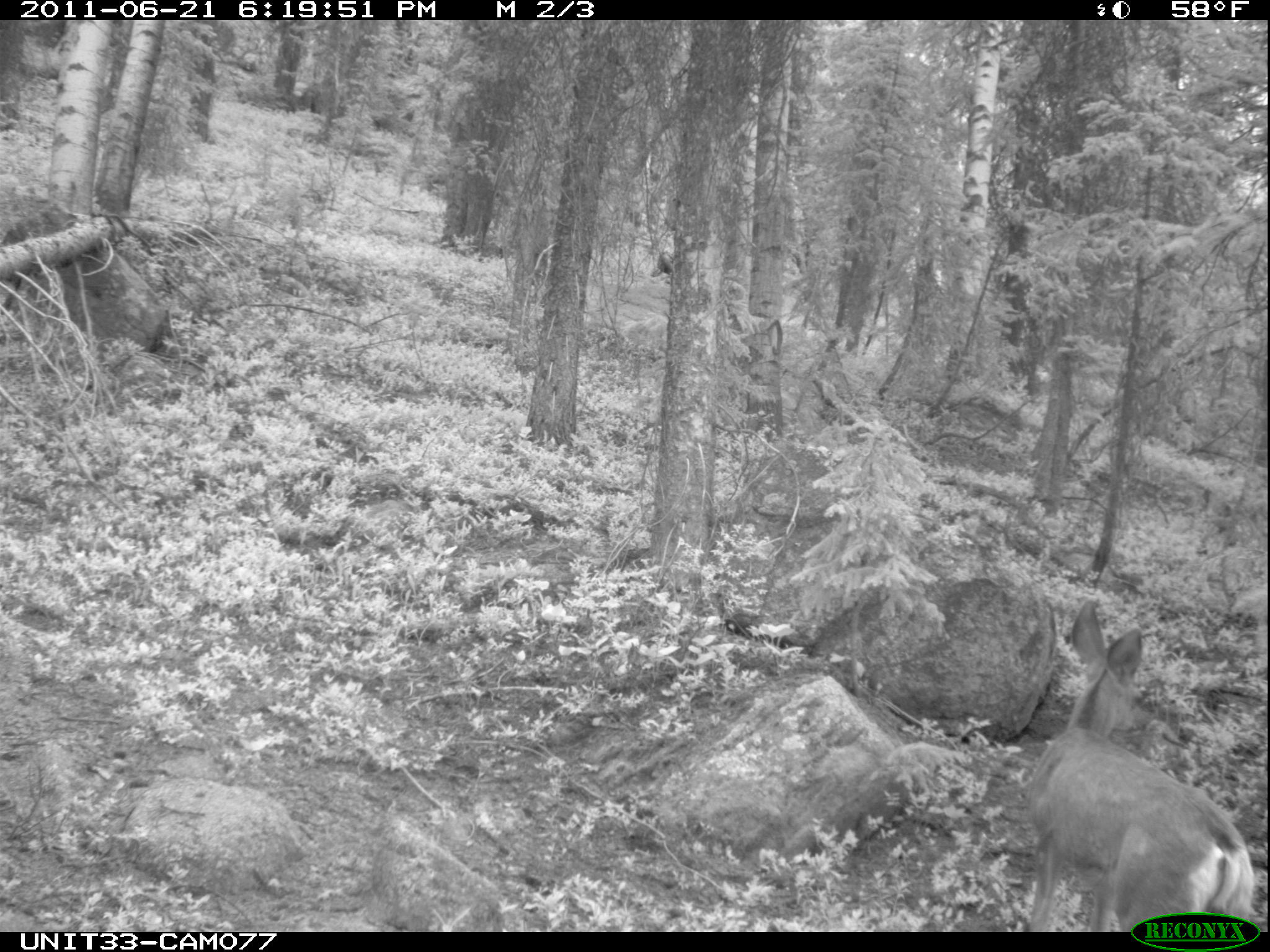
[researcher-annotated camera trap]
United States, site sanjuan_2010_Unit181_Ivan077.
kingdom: Animalia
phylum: Chordata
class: Mammalia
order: Artiodactyla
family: Cervidae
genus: Odocoileus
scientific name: Odocoileus hemionus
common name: mule deer